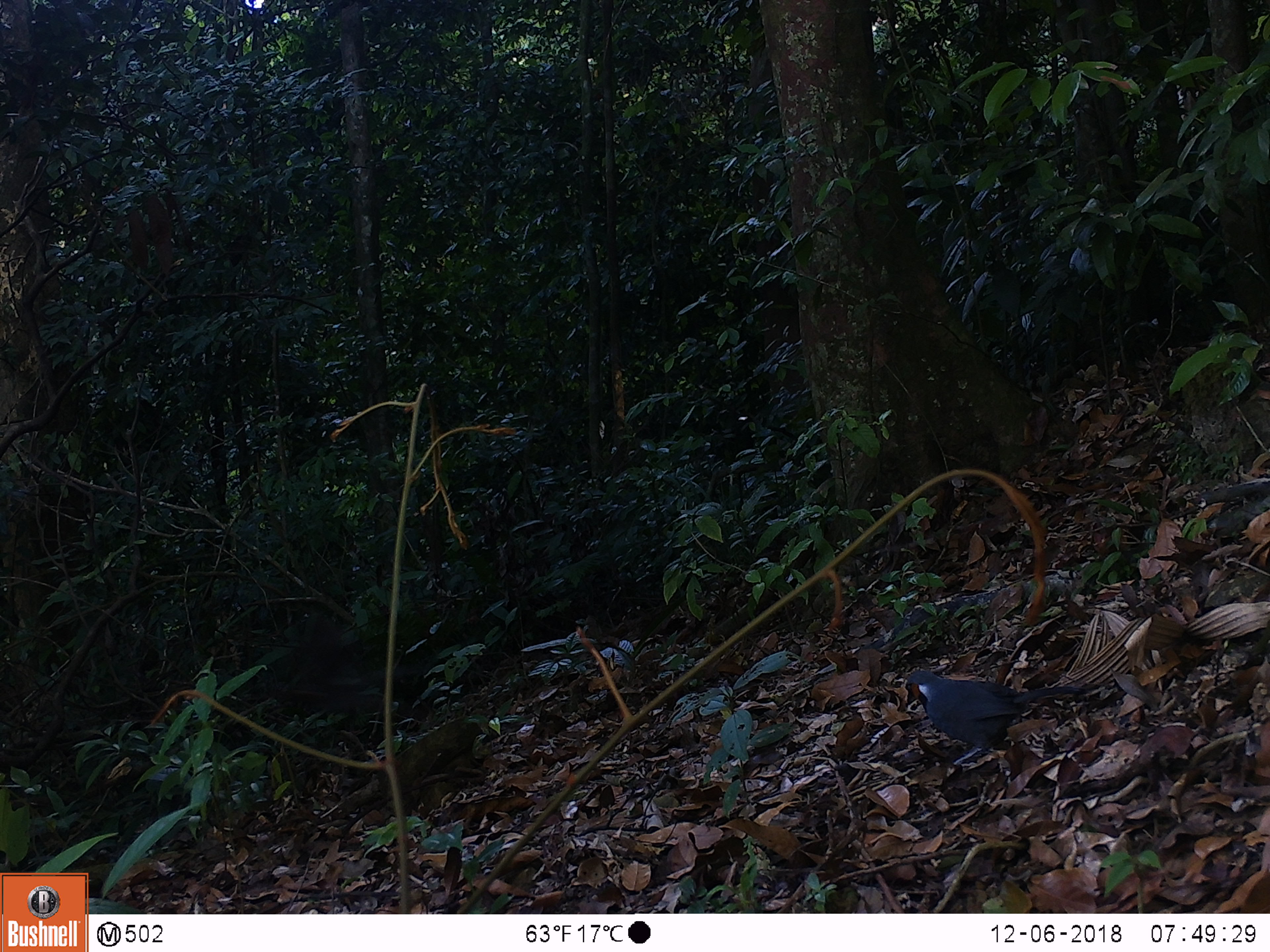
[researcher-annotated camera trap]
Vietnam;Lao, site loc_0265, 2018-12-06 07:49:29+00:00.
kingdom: Animalia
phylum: Chordata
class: Aves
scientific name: Aves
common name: bird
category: unidentified bird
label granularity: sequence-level